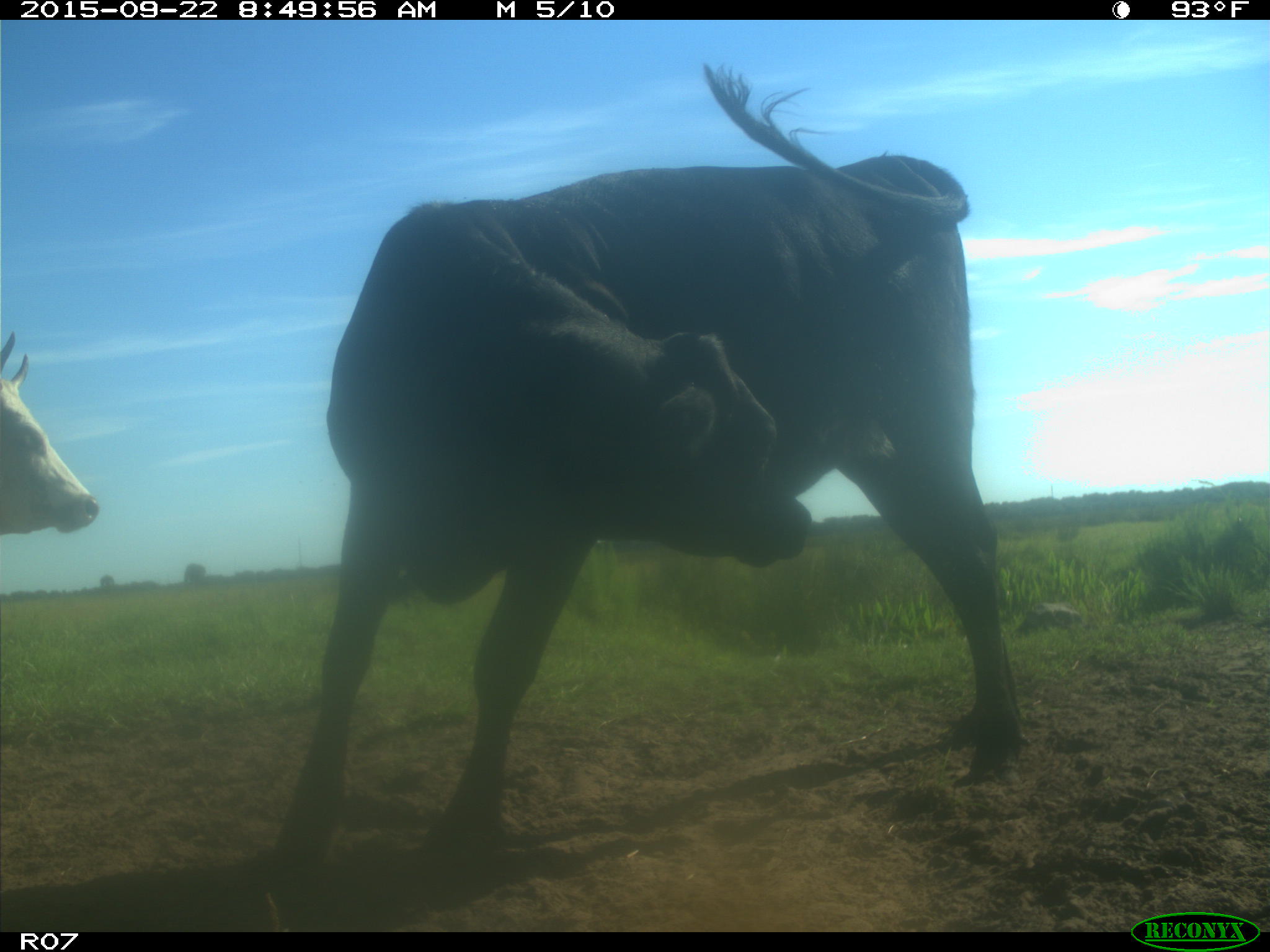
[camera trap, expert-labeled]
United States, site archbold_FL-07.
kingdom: Animalia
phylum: Chordata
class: Mammalia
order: Artiodactyla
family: Bovidae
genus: Bos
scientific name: Bos taurus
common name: domestic cow